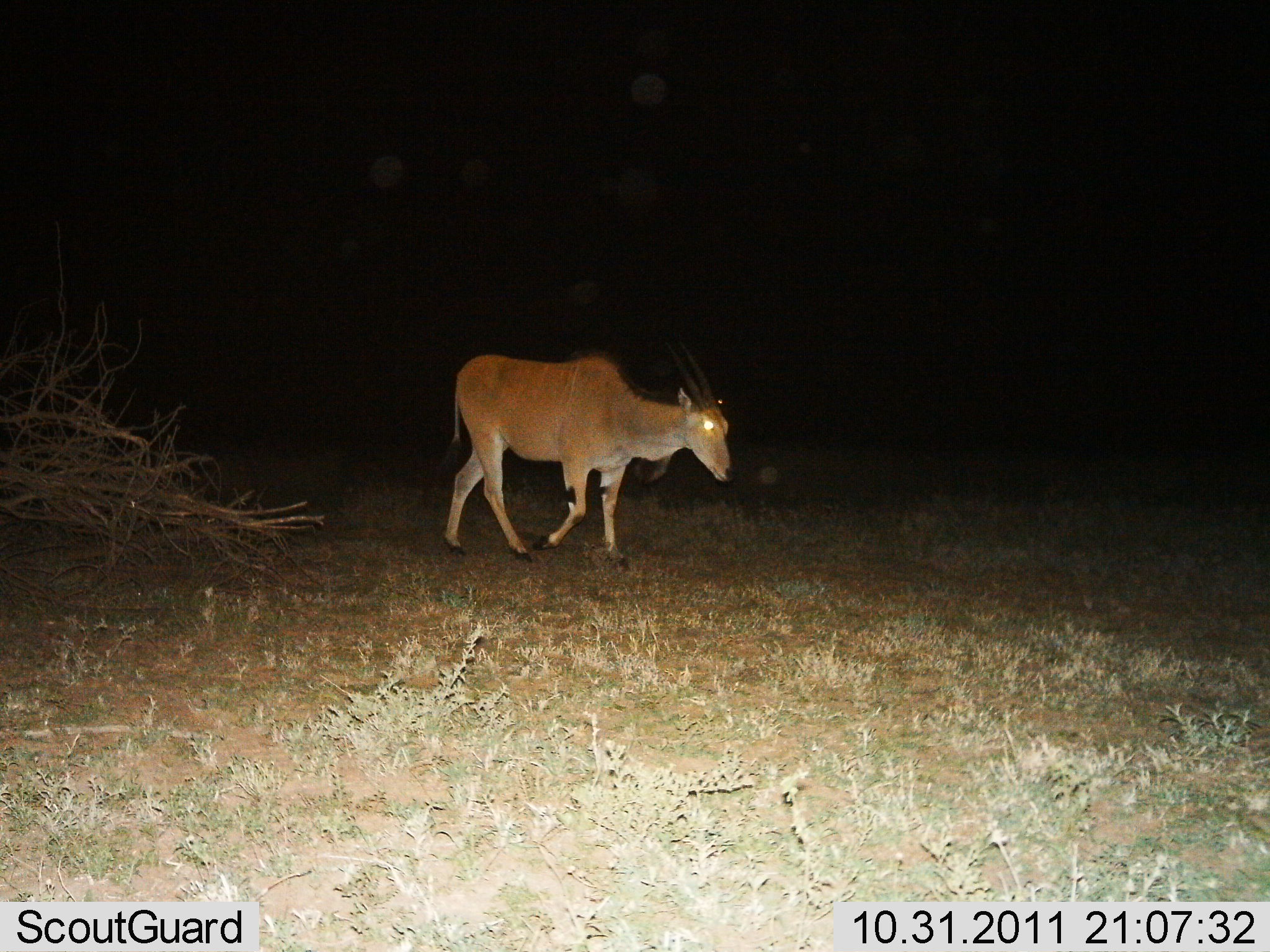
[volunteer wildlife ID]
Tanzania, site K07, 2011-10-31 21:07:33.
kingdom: Animalia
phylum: Chordata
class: Mammalia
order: Artiodactyla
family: Bovidae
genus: Tragelaphus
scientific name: Tragelaphus oryx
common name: eland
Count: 1.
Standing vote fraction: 30%.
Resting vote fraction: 0%.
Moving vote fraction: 80%.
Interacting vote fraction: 0%.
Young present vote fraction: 0%.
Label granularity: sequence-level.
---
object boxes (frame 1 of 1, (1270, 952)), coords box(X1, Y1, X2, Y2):
animal: box(440, 332, 737, 566)